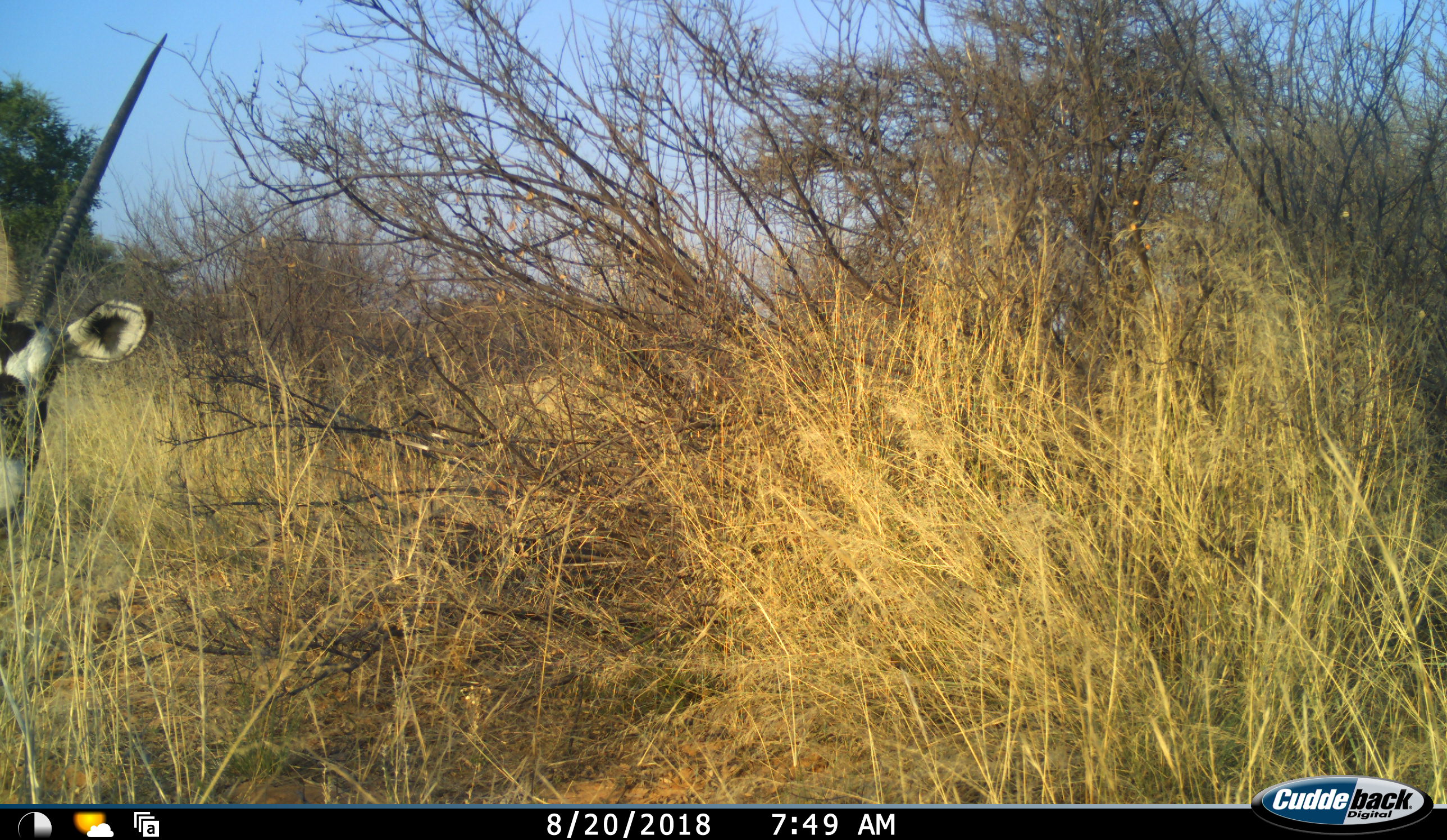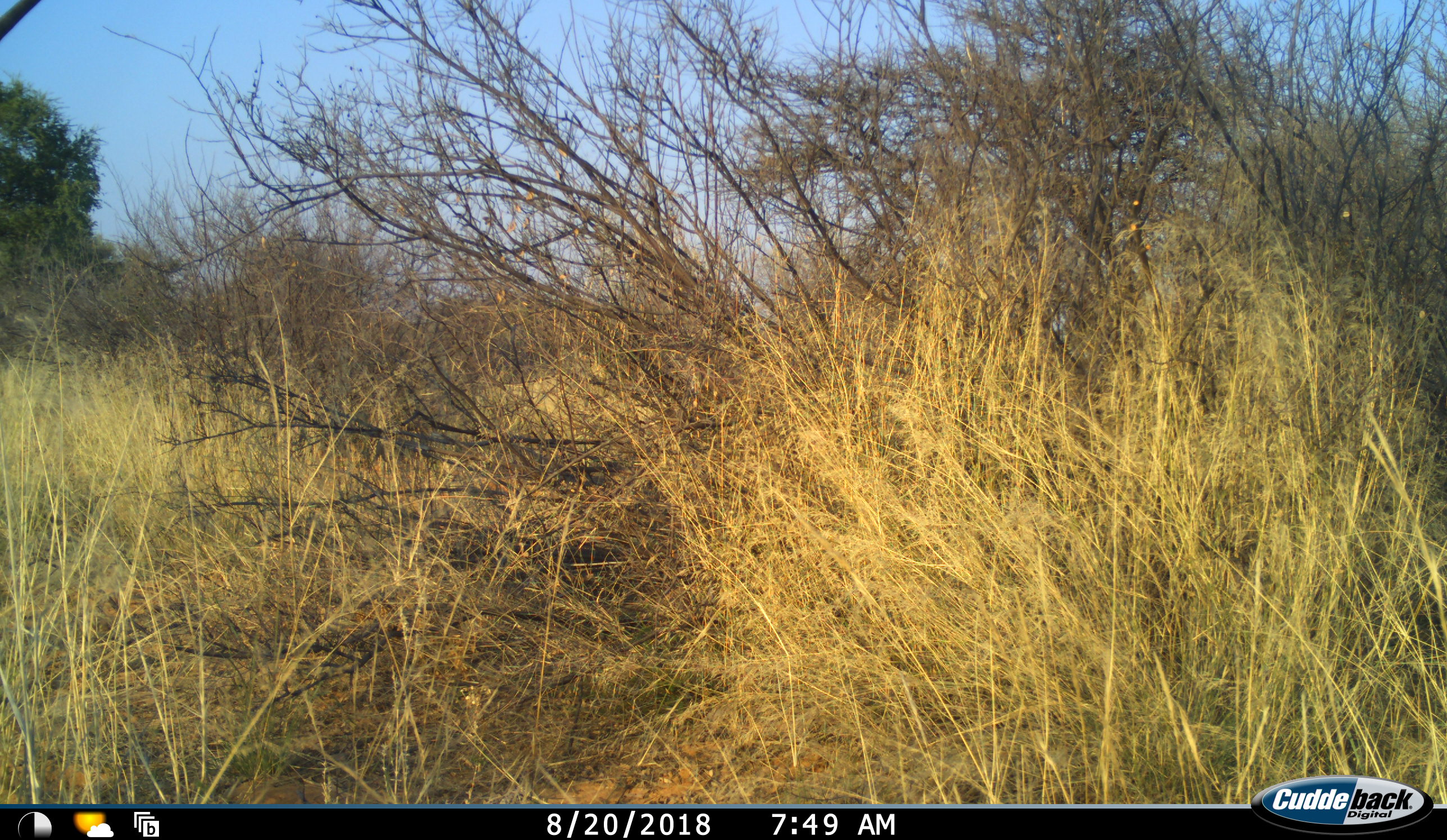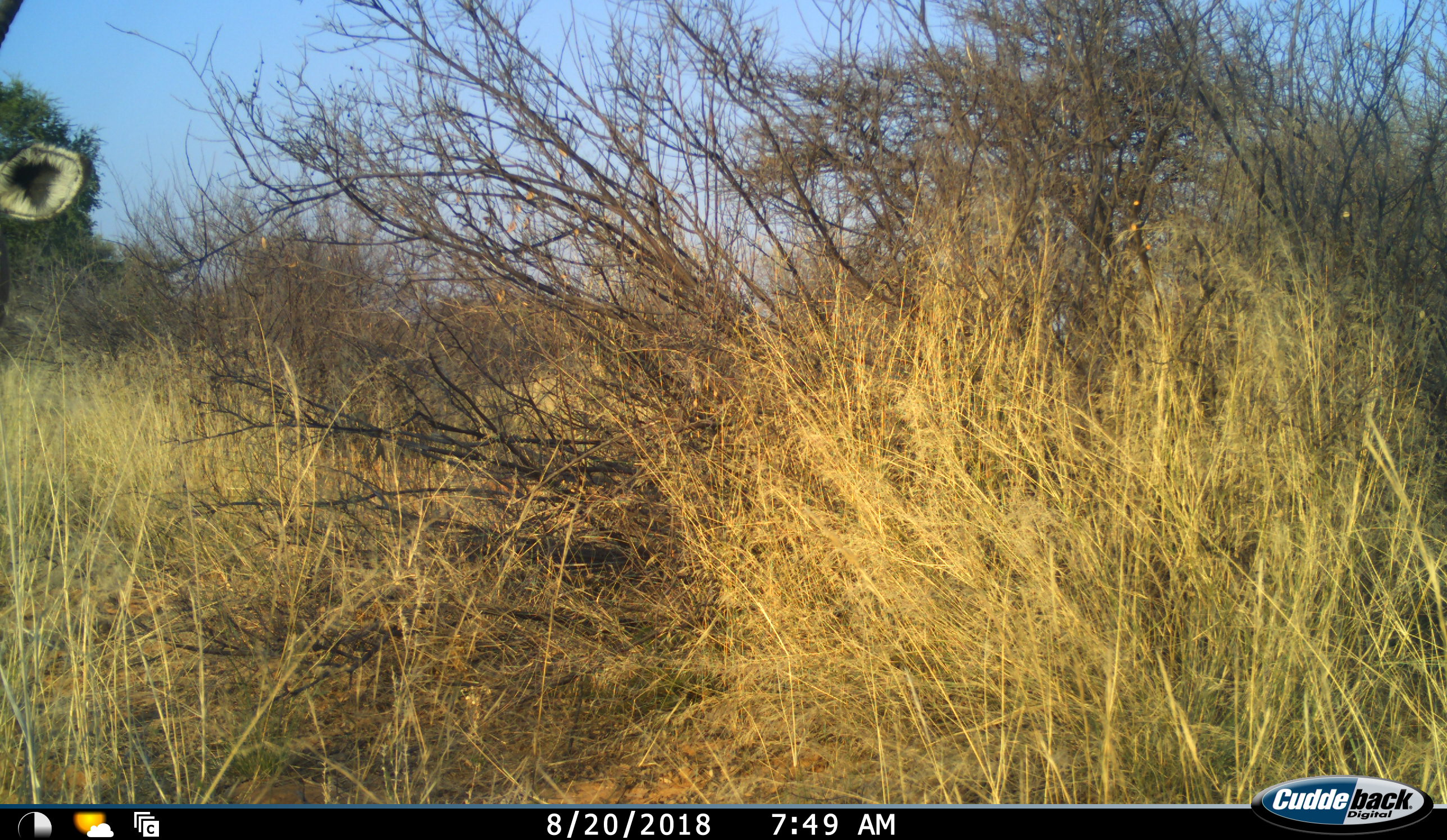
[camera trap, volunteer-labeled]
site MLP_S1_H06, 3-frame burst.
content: unidentified animal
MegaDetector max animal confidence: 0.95